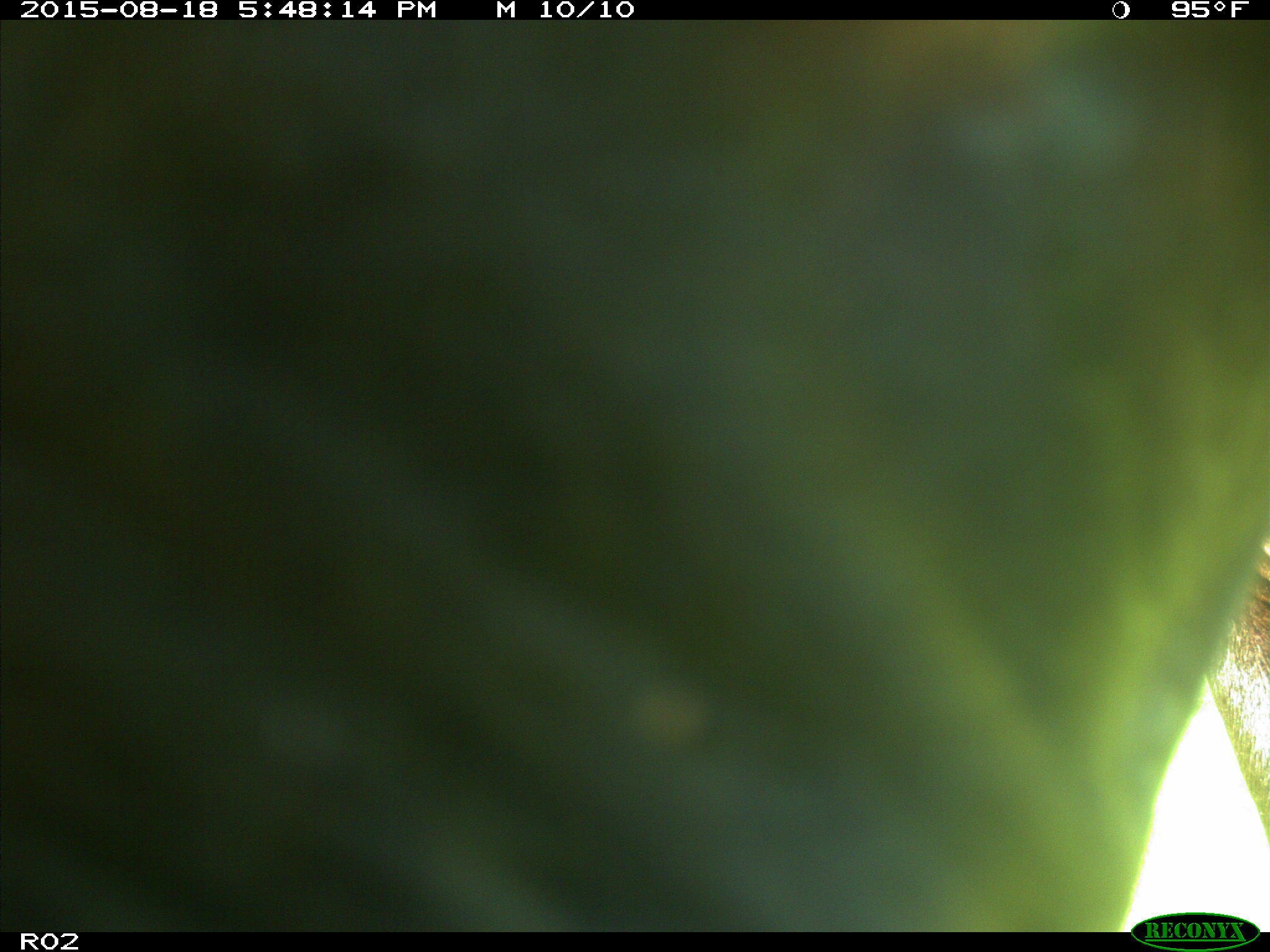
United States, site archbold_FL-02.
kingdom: Animalia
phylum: Chordata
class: Mammalia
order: Artiodactyla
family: Bovidae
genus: Bos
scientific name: Bos taurus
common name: domestic cow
Bos taurus (domestic cow).